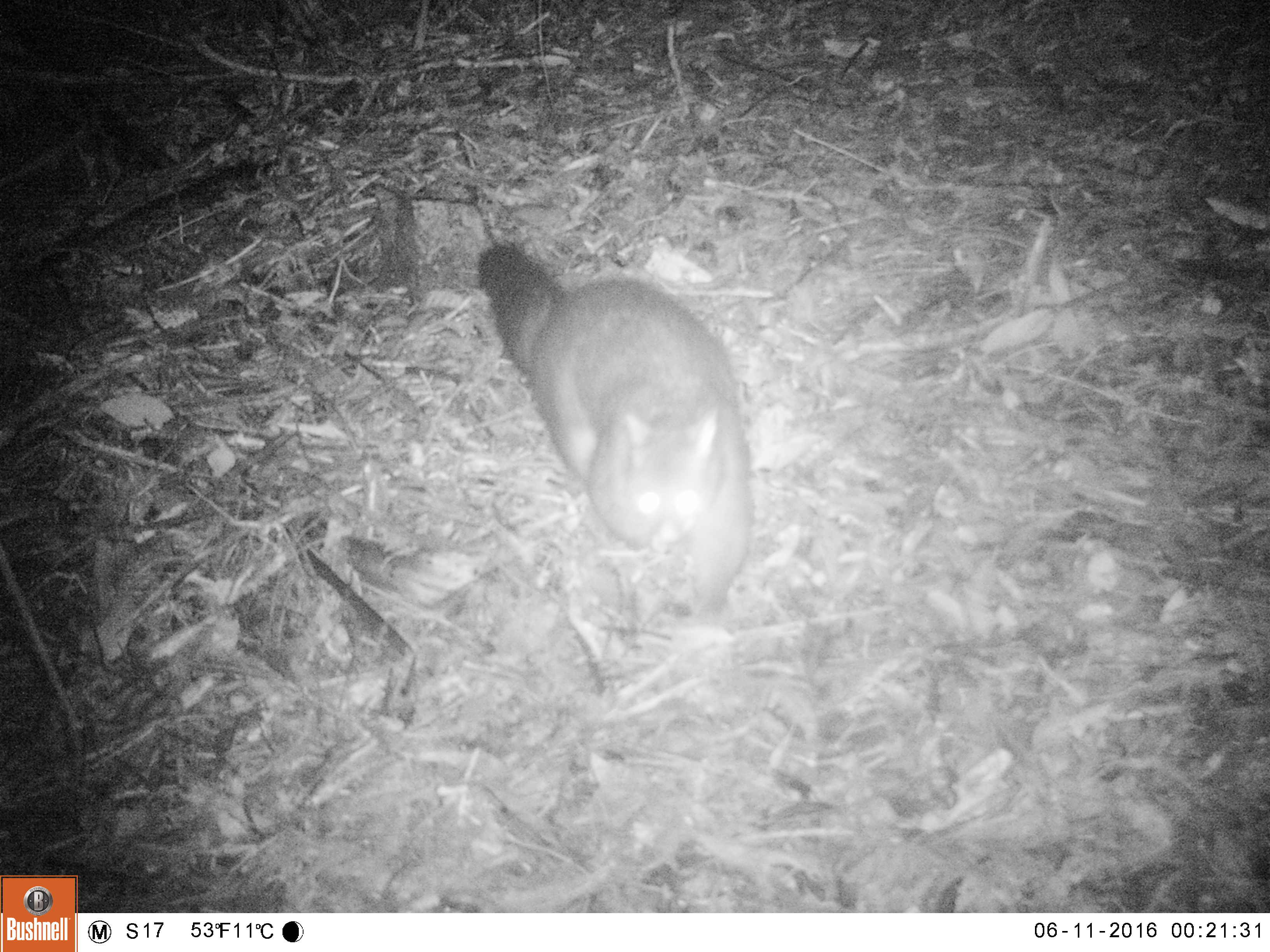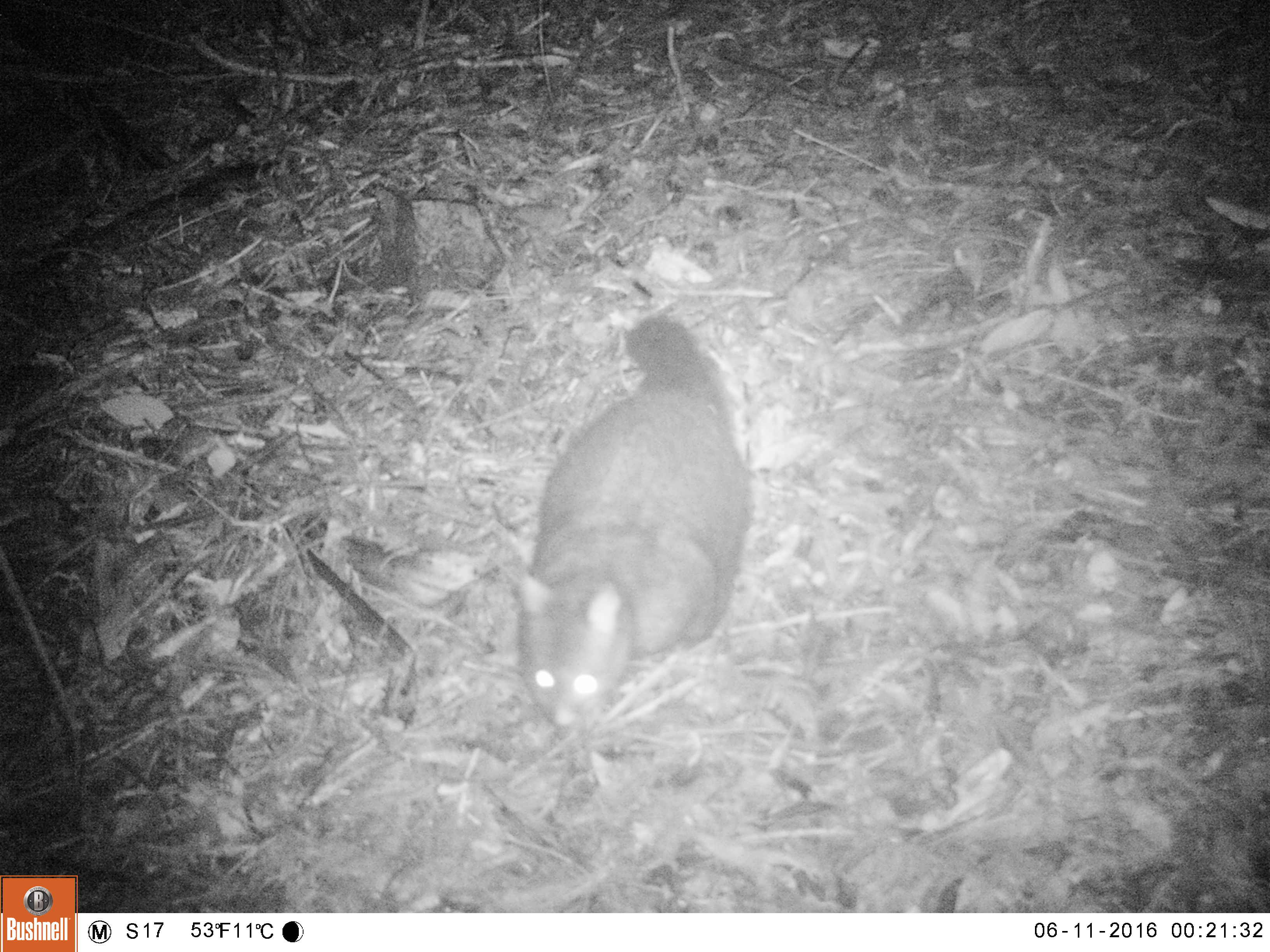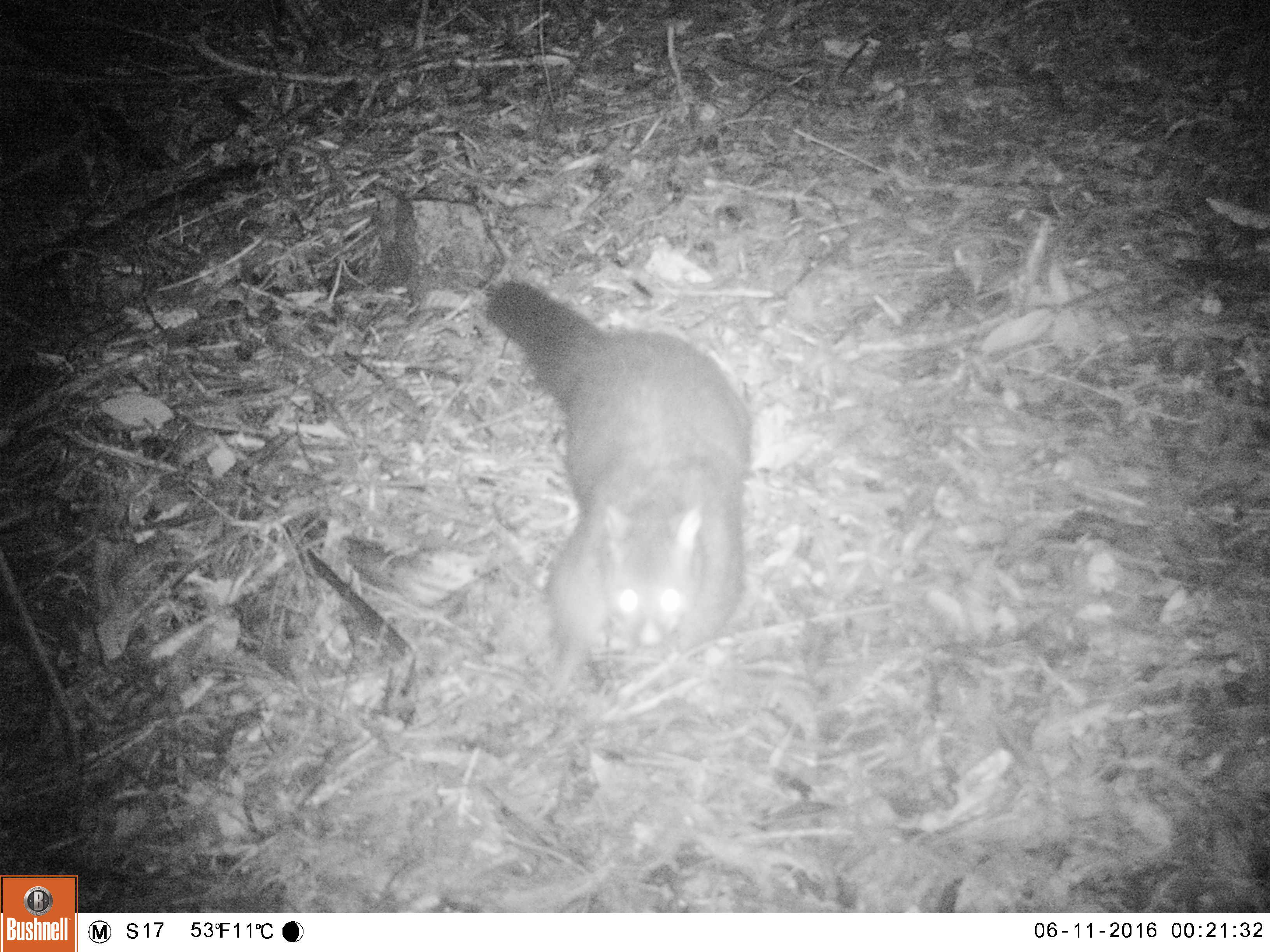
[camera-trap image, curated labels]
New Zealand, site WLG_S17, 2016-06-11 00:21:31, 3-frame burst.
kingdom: Animalia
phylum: Chordata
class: Mammalia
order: Diprotodontia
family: Phalangeridae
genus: Trichosurus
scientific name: Trichosurus vulpecula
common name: common brushtail possum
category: possum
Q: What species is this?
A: Possum (common brushtail possum) (Trichosurus vulpecula).